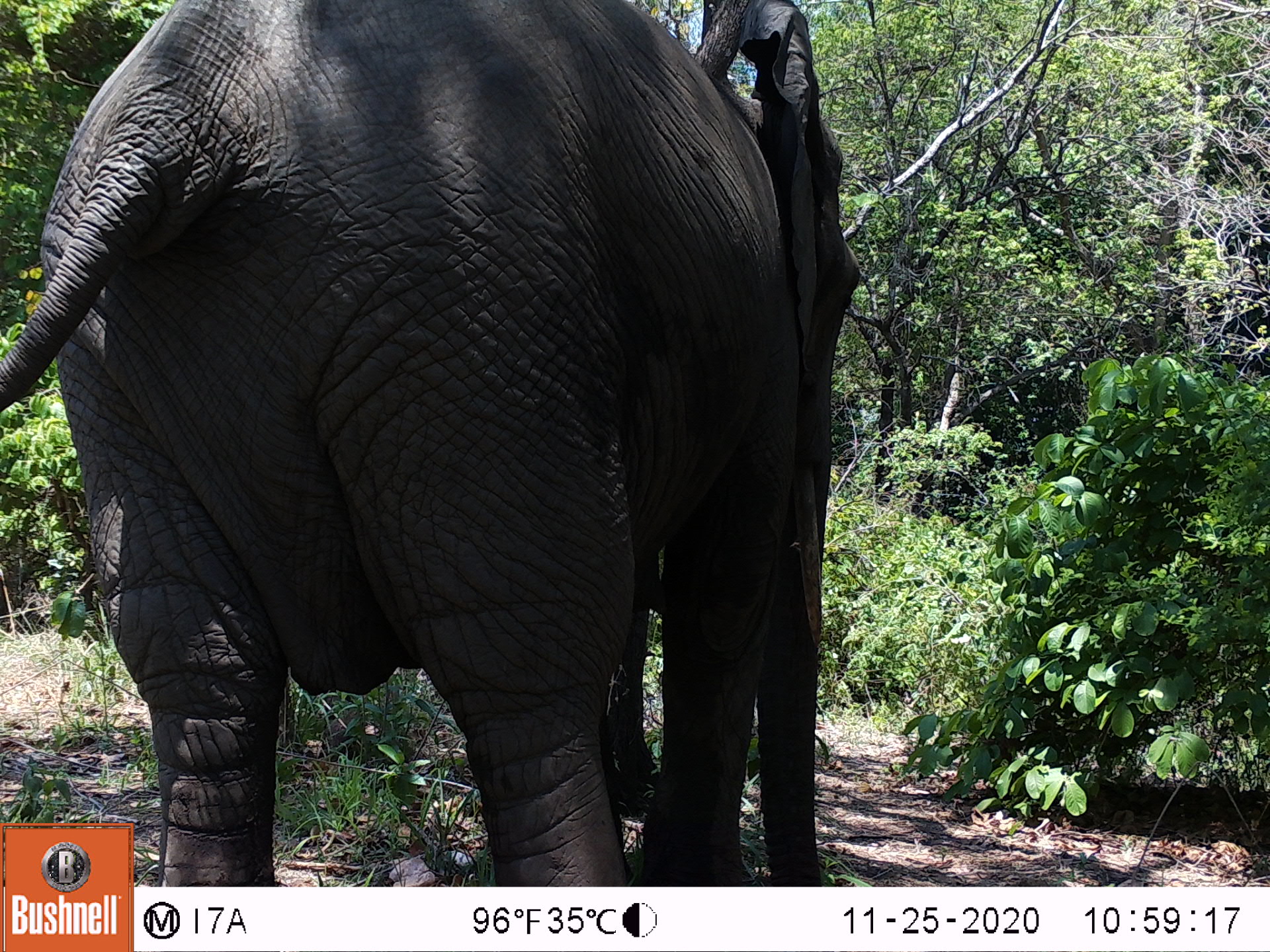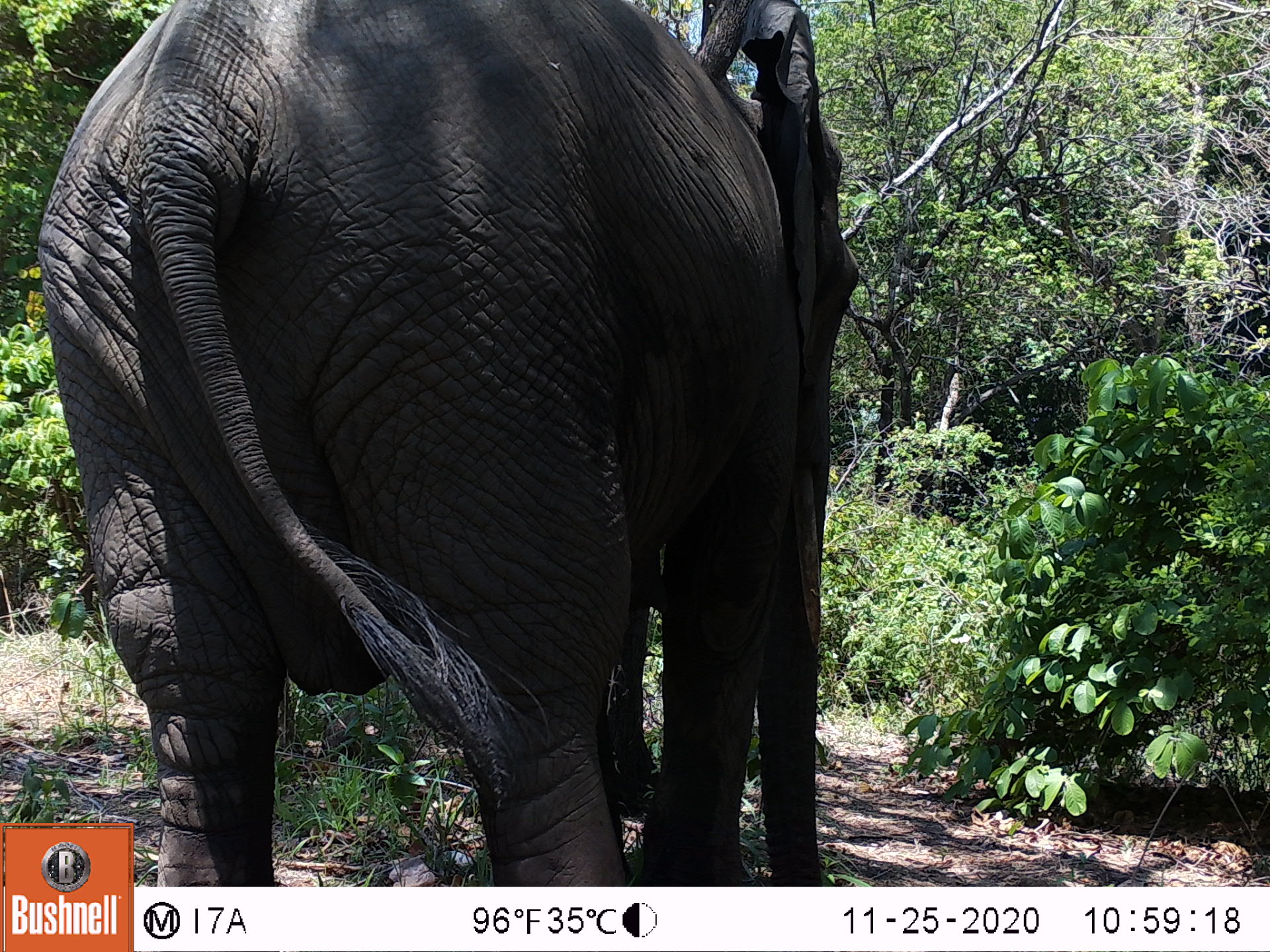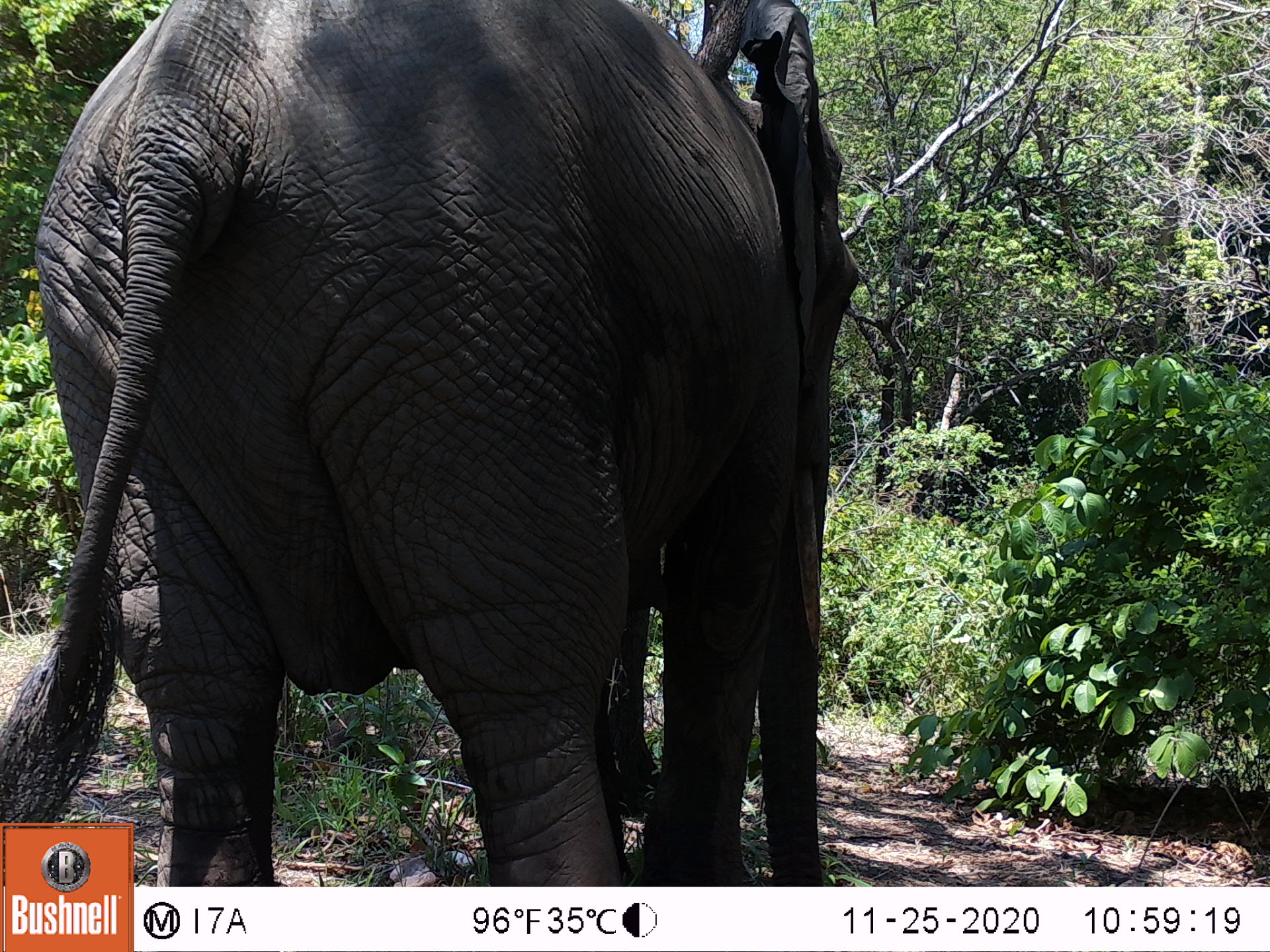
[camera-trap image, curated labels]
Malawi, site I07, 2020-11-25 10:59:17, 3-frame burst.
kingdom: Animalia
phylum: Chordata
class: Mammalia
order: Proboscidea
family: Elephantidae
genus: Loxodonta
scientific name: Loxodonta africana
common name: african savanna elephant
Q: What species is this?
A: African savanna elephant (Loxodonta africana).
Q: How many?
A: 1.